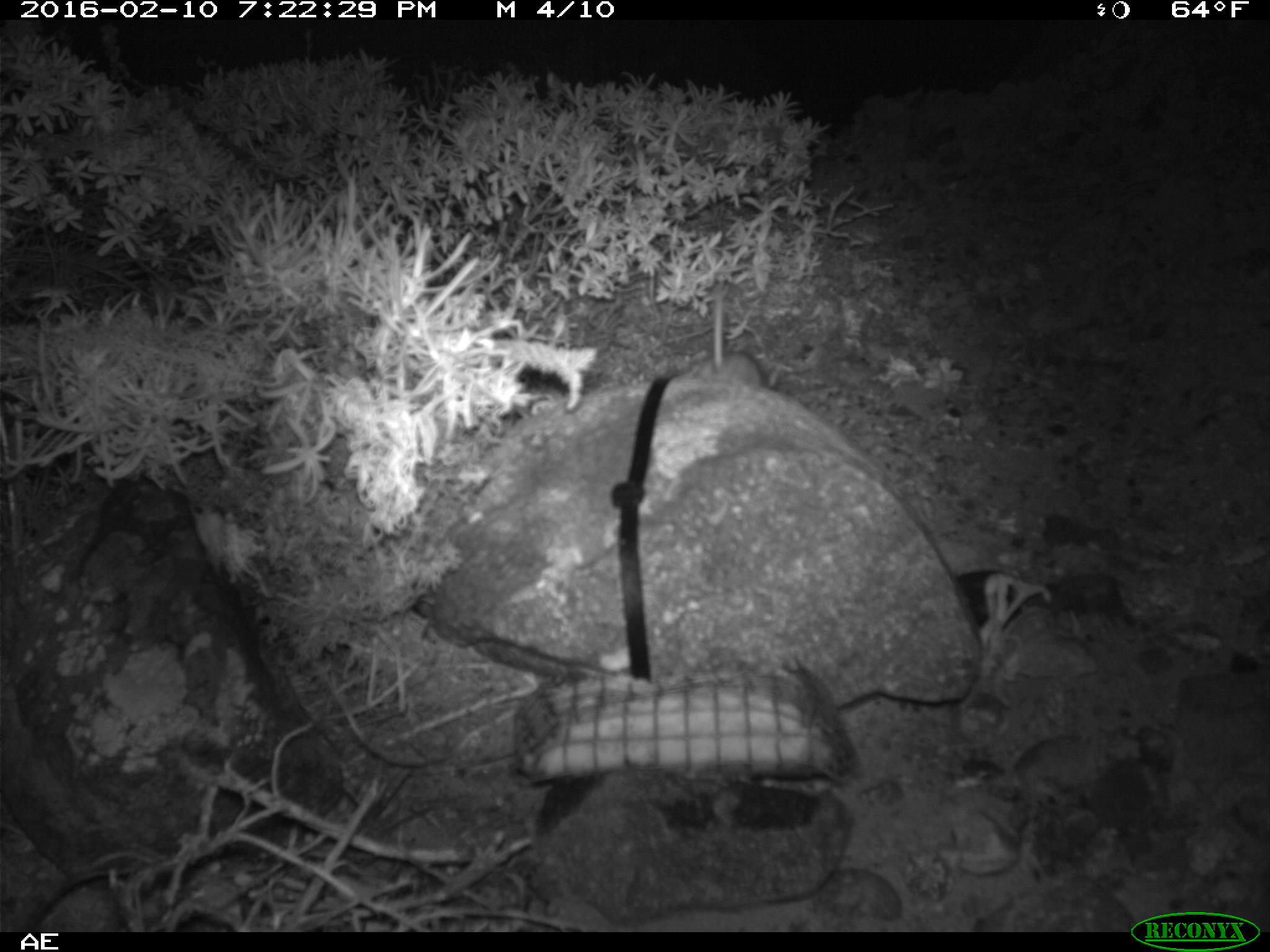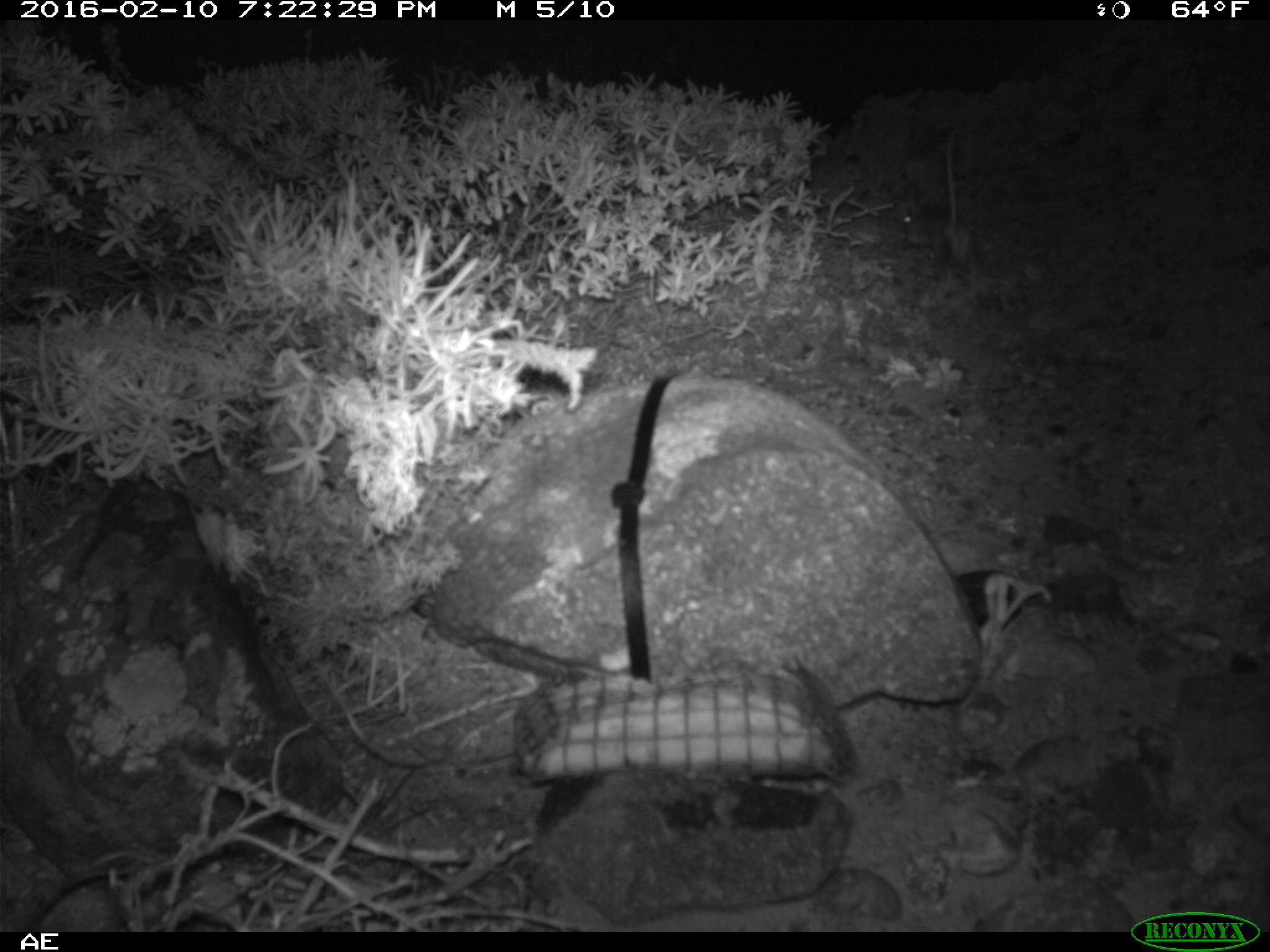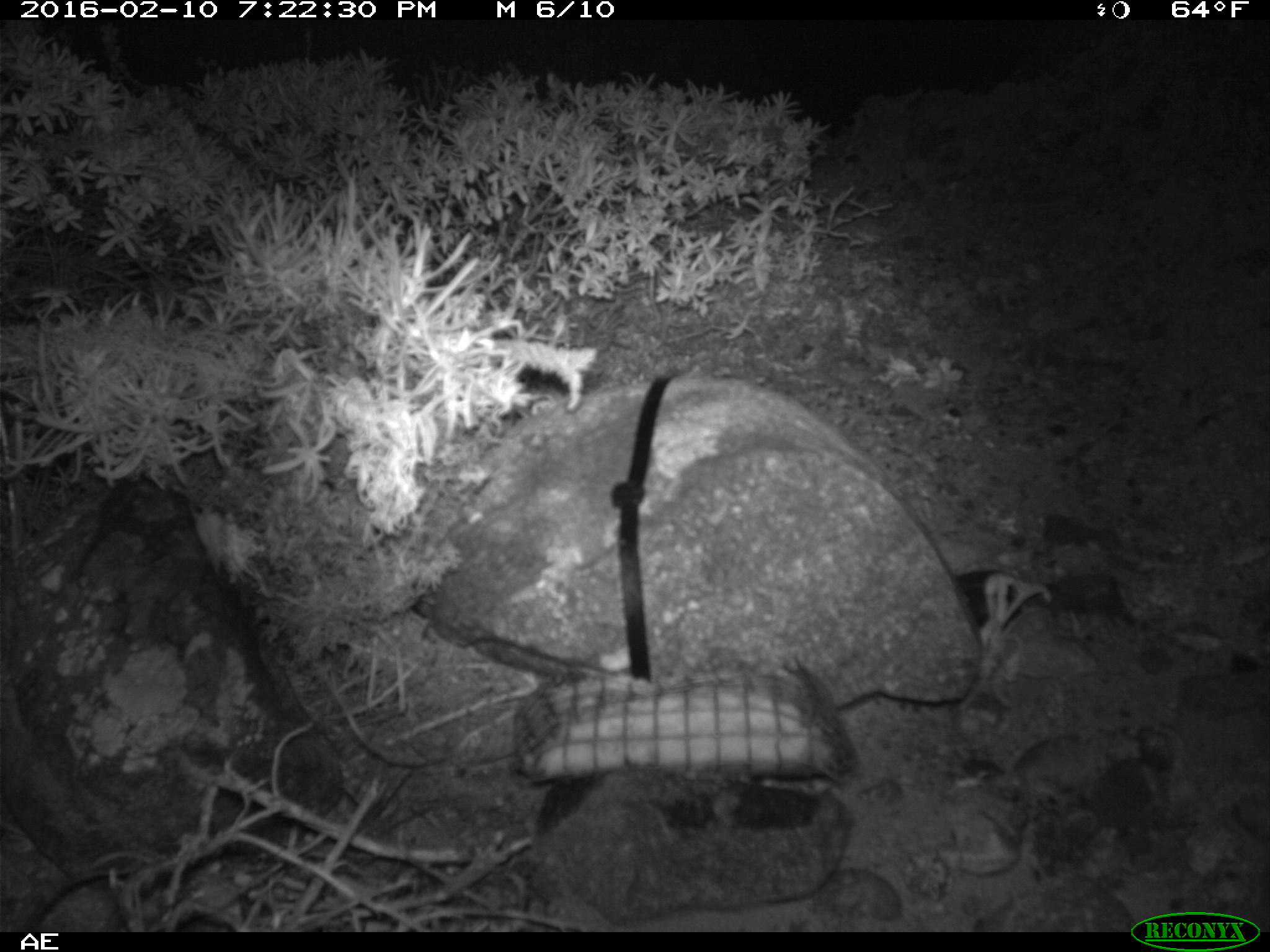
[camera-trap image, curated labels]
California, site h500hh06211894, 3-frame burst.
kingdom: Animalia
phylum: Chordata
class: Mammalia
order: Rodentia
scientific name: Rodentia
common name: rodent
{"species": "rodent (Rodentia)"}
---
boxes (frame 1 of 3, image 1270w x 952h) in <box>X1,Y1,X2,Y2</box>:
rodent: <box>698,284,779,389</box>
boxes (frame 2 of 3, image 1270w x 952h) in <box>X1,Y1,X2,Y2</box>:
rodent: <box>902,125,972,260</box>